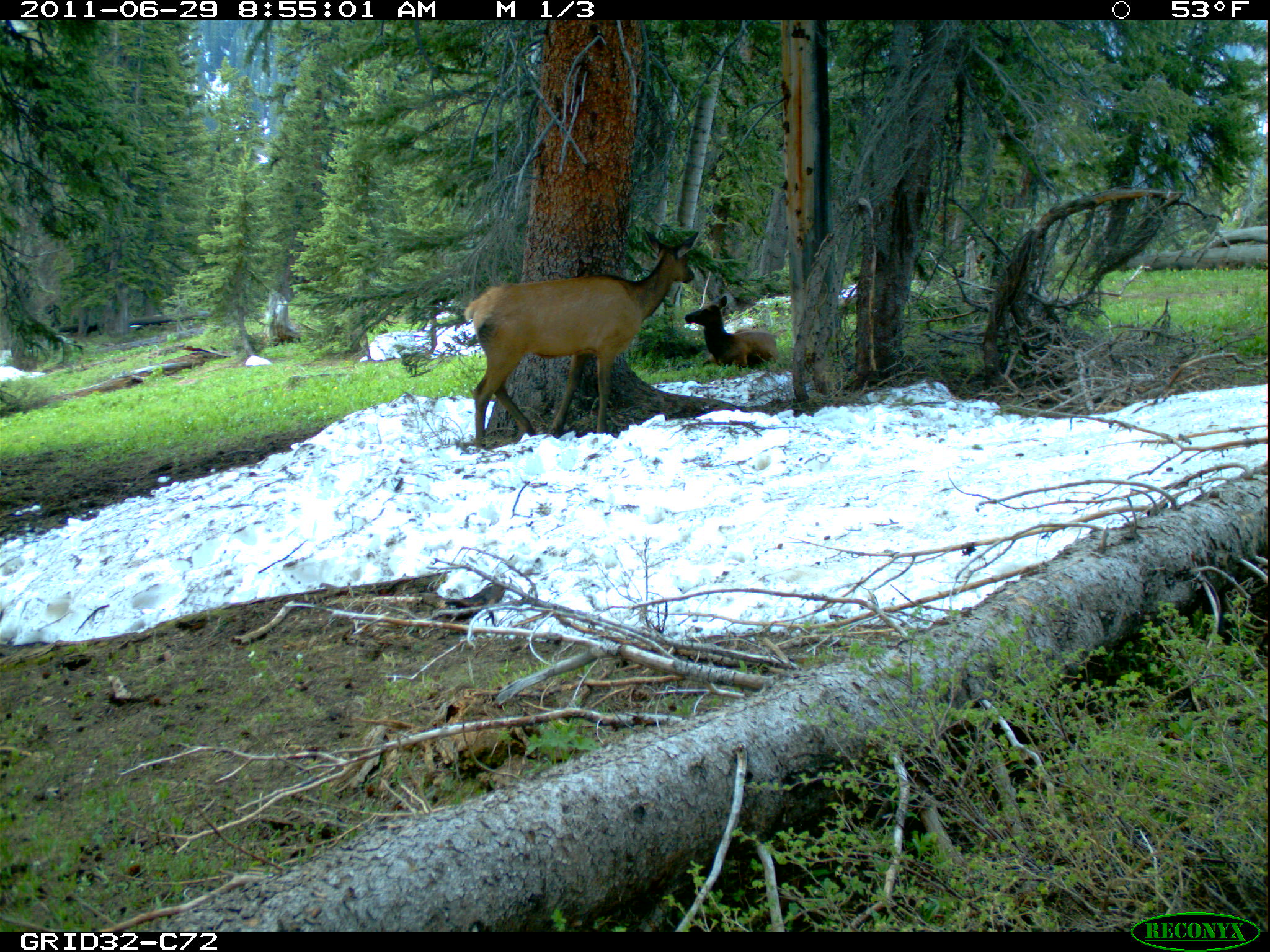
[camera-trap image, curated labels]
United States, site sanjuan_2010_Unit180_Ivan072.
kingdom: Animalia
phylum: Chordata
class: Mammalia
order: Artiodactyla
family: Cervidae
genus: Cervus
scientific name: Cervus elaphus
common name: red deer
Cervus elaphus (red deer).